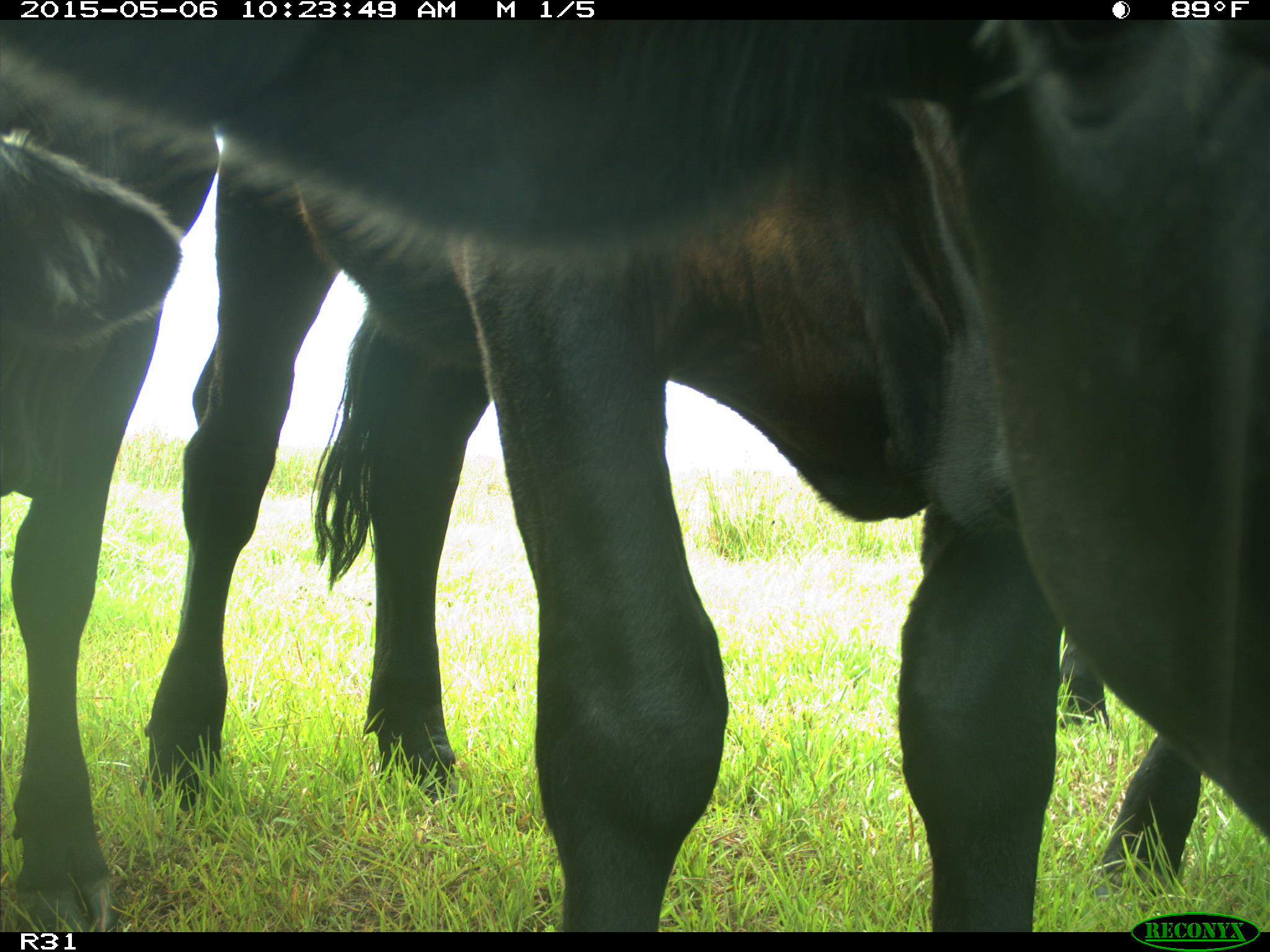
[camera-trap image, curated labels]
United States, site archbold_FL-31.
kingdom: Animalia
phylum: Chordata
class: Mammalia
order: Artiodactyla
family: Bovidae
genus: Bos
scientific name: Bos taurus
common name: domestic cow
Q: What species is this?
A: Bos taurus (domestic cow).